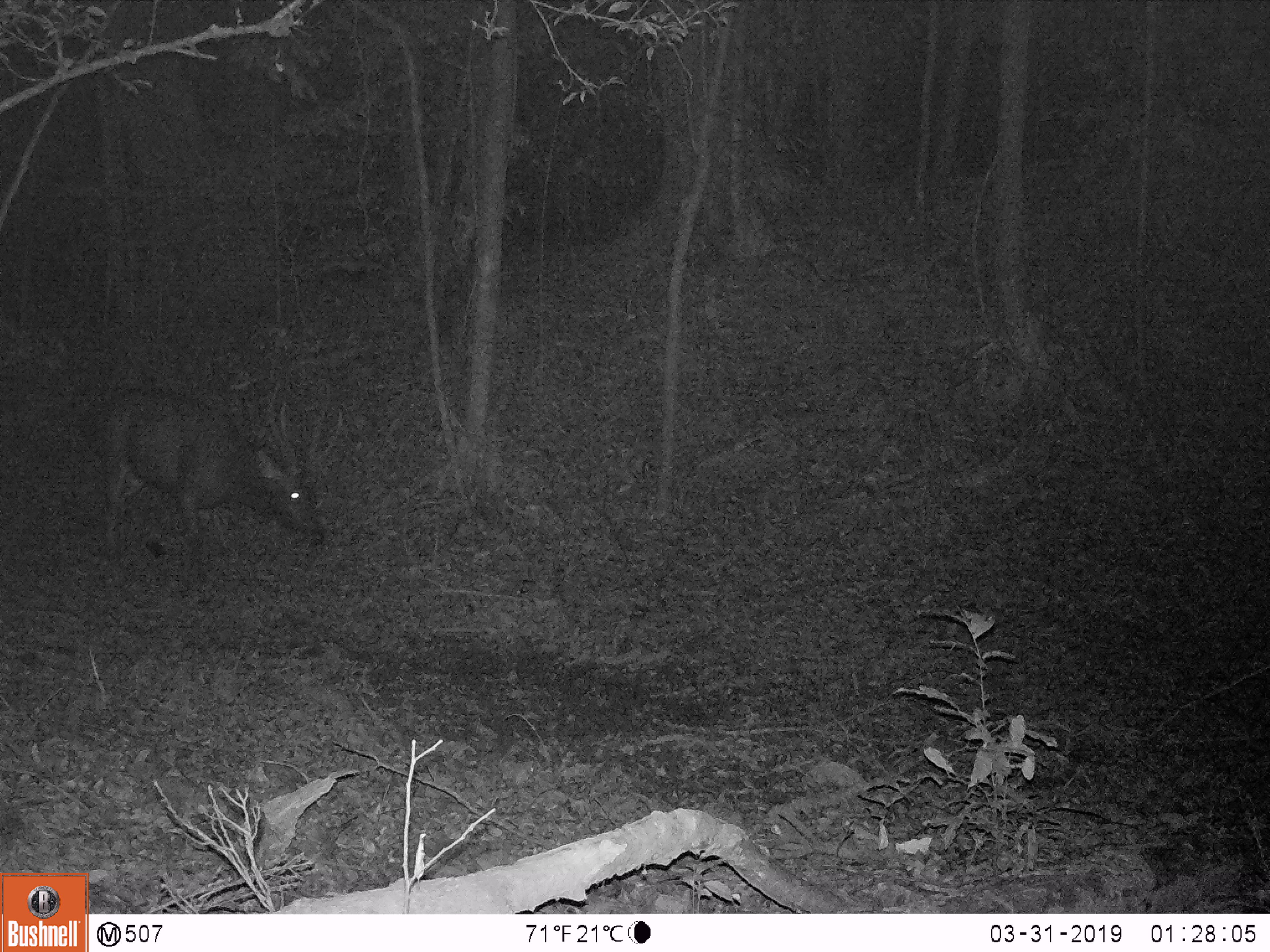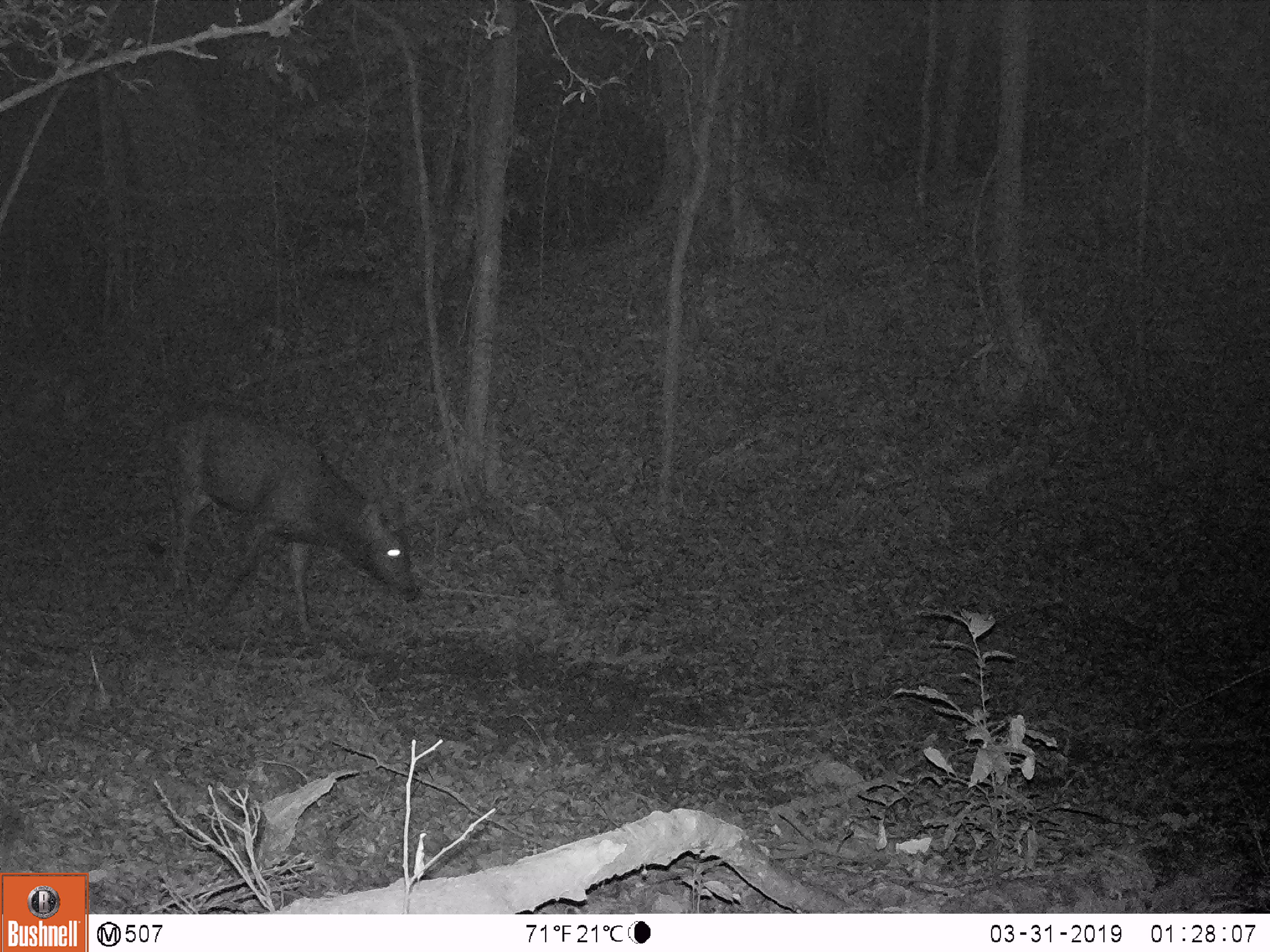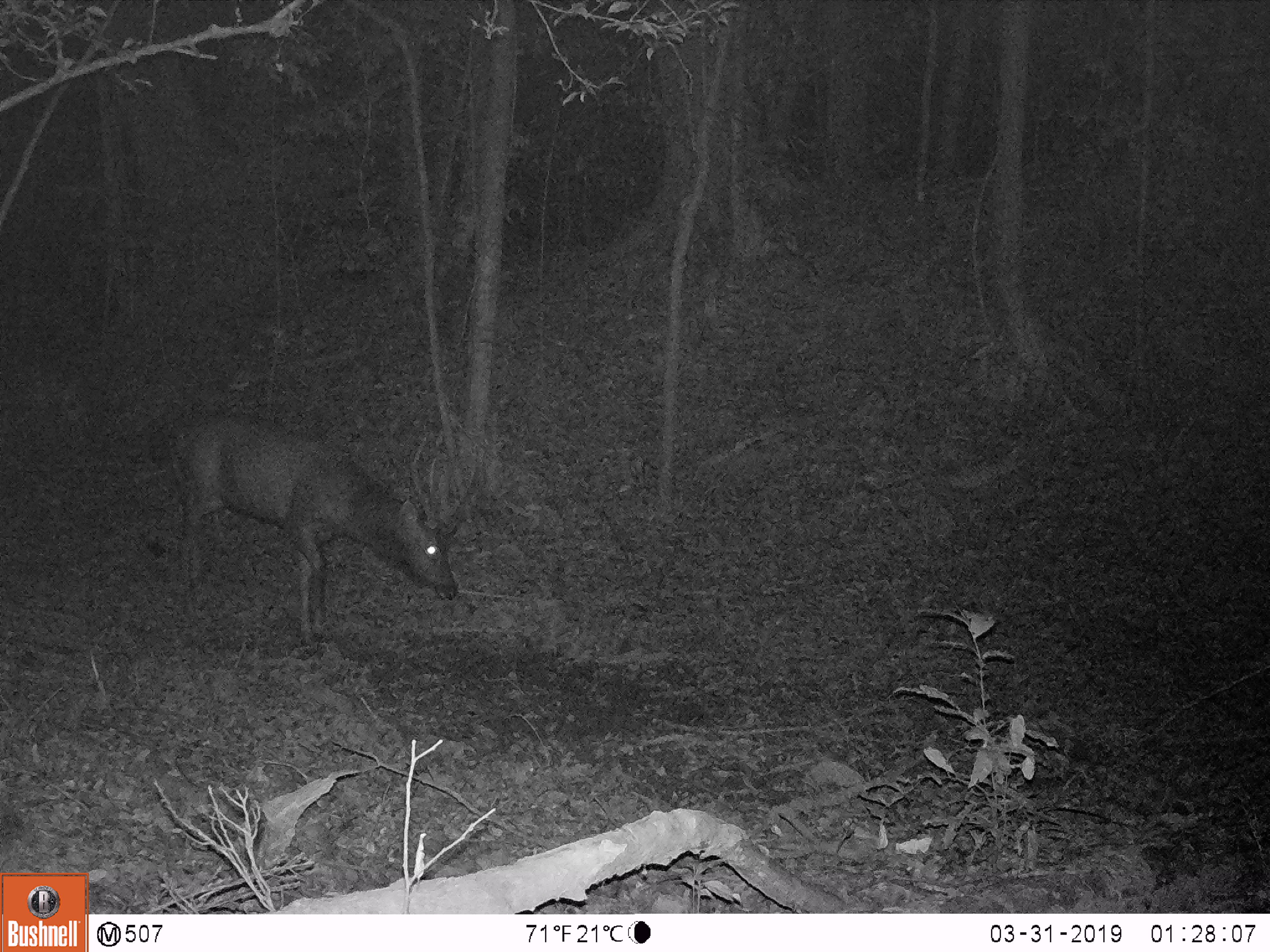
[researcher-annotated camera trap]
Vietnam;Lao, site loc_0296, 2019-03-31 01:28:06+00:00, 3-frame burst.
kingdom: Animalia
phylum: Chordata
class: Mammalia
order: Artiodactyla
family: Cervidae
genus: Rusa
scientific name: Rusa unicolor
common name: sambar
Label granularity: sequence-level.